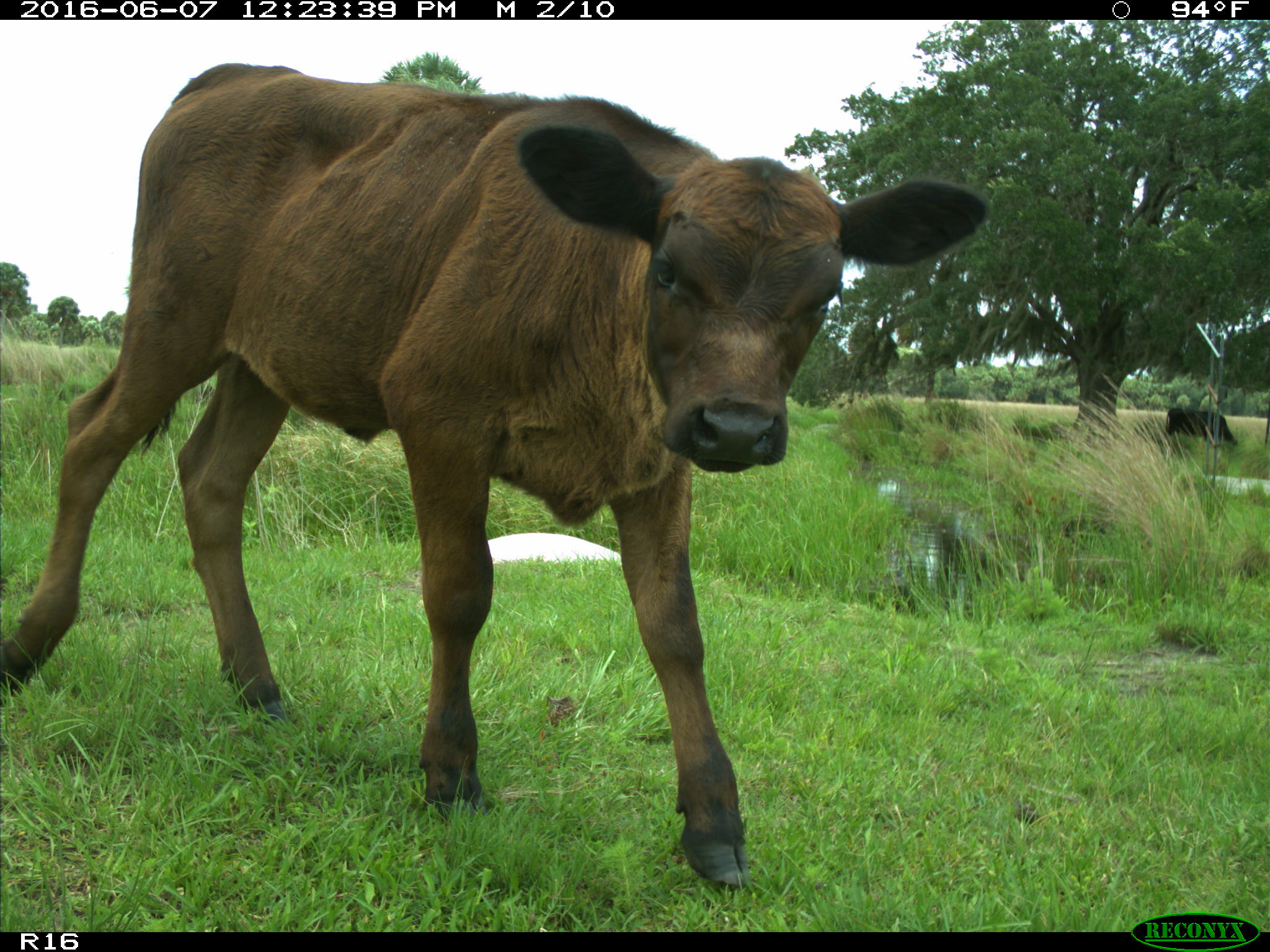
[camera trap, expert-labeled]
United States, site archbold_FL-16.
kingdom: Animalia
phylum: Chordata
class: Mammalia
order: Artiodactyla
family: Bovidae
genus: Bos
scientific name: Bos taurus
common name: domestic cow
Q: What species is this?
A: Bos taurus (domestic cow).